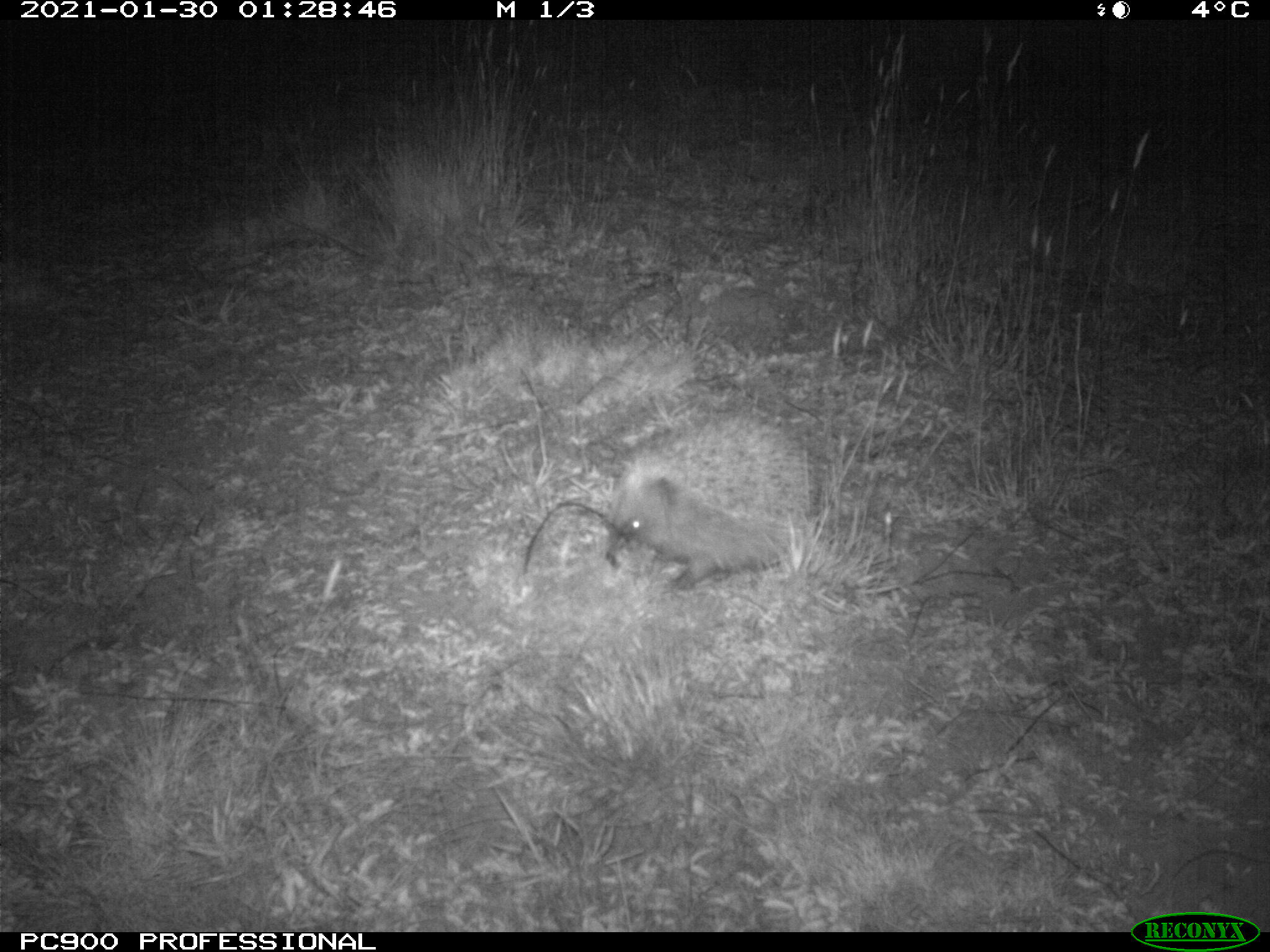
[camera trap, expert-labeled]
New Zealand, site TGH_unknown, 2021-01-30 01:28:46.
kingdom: Animalia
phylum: Chordata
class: Mammalia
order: Eulipotyphla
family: Erinaceidae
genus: Erinaceus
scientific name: Erinaceus europaeus europaeus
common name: european hedgehog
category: hedgehog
Hedgehog (european hedgehog) (Erinaceus europaeus europaeus).